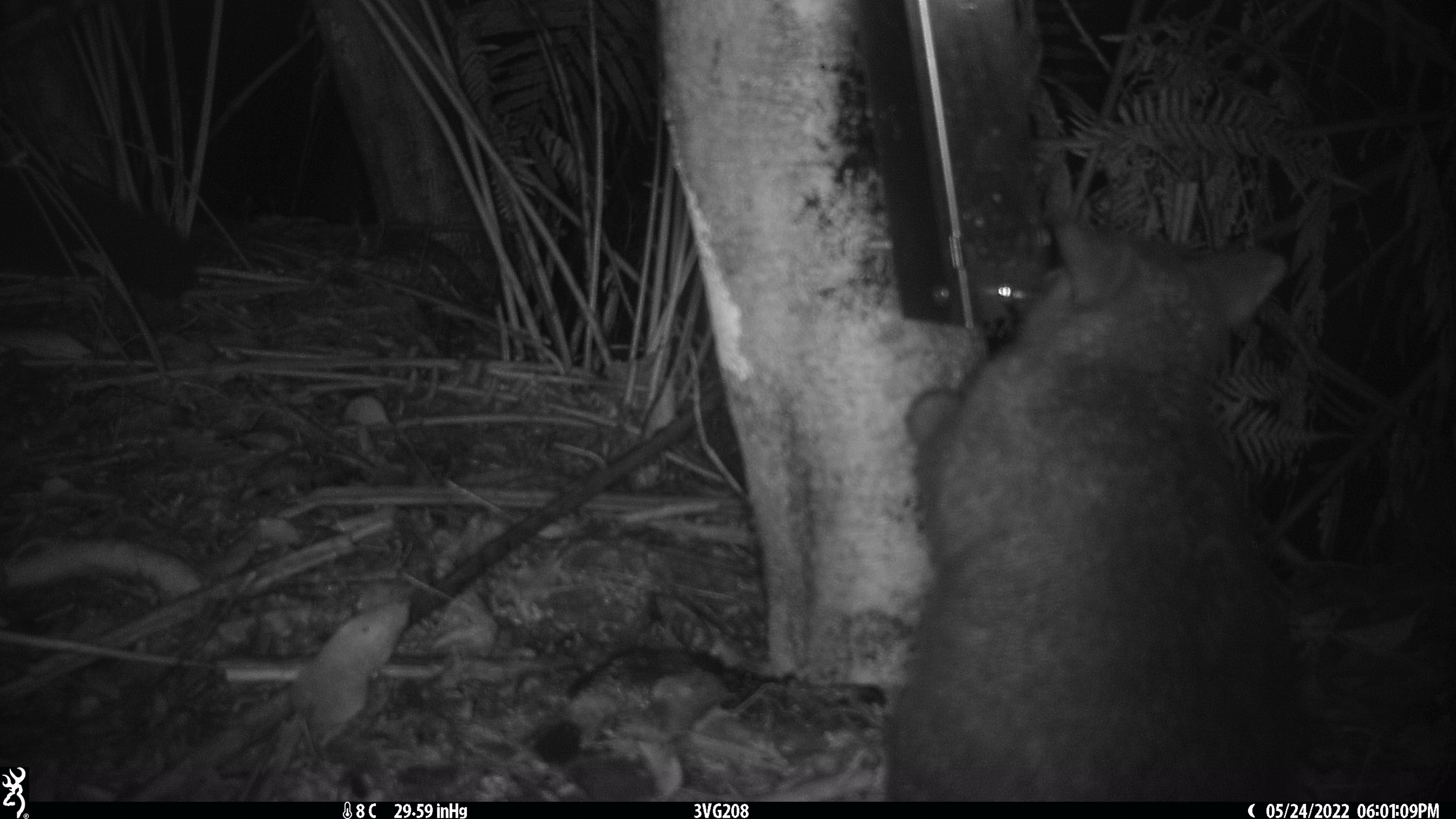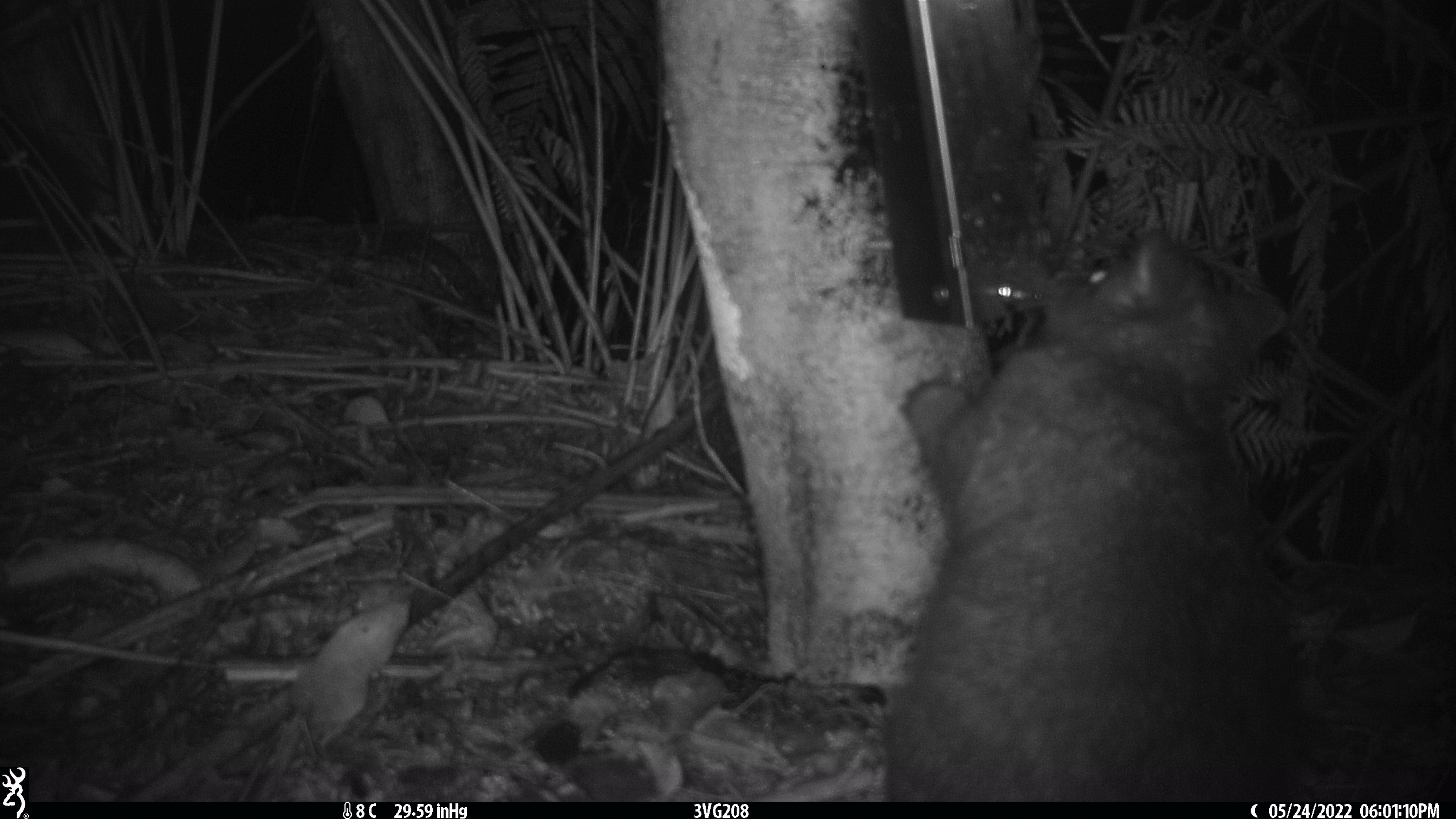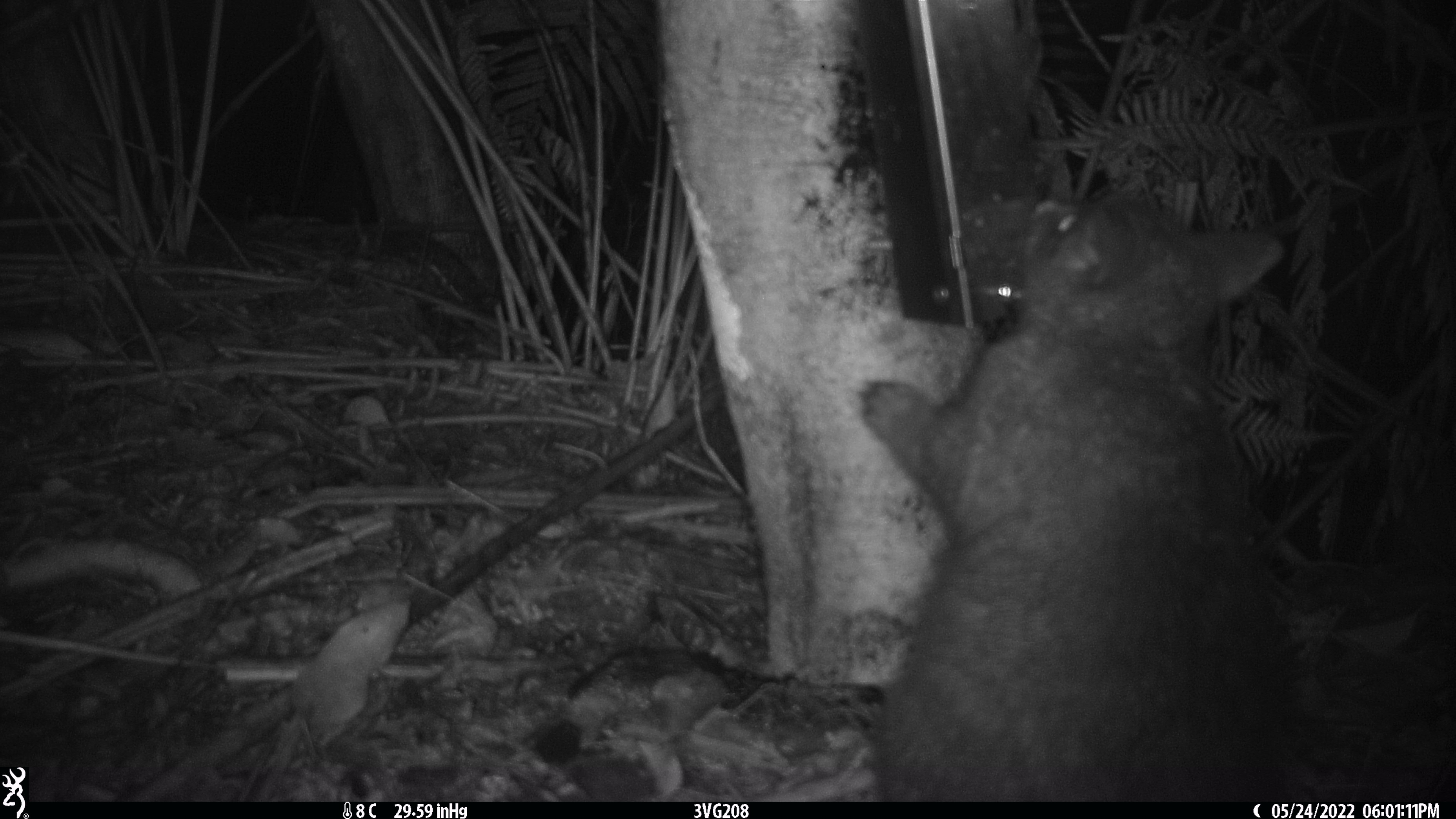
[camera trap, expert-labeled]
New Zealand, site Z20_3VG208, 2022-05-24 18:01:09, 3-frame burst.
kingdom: Animalia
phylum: Chordata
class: Mammalia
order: Diprotodontia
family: Phalangeridae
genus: Trichosurus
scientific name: Trichosurus vulpecula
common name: common brushtail possum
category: possum